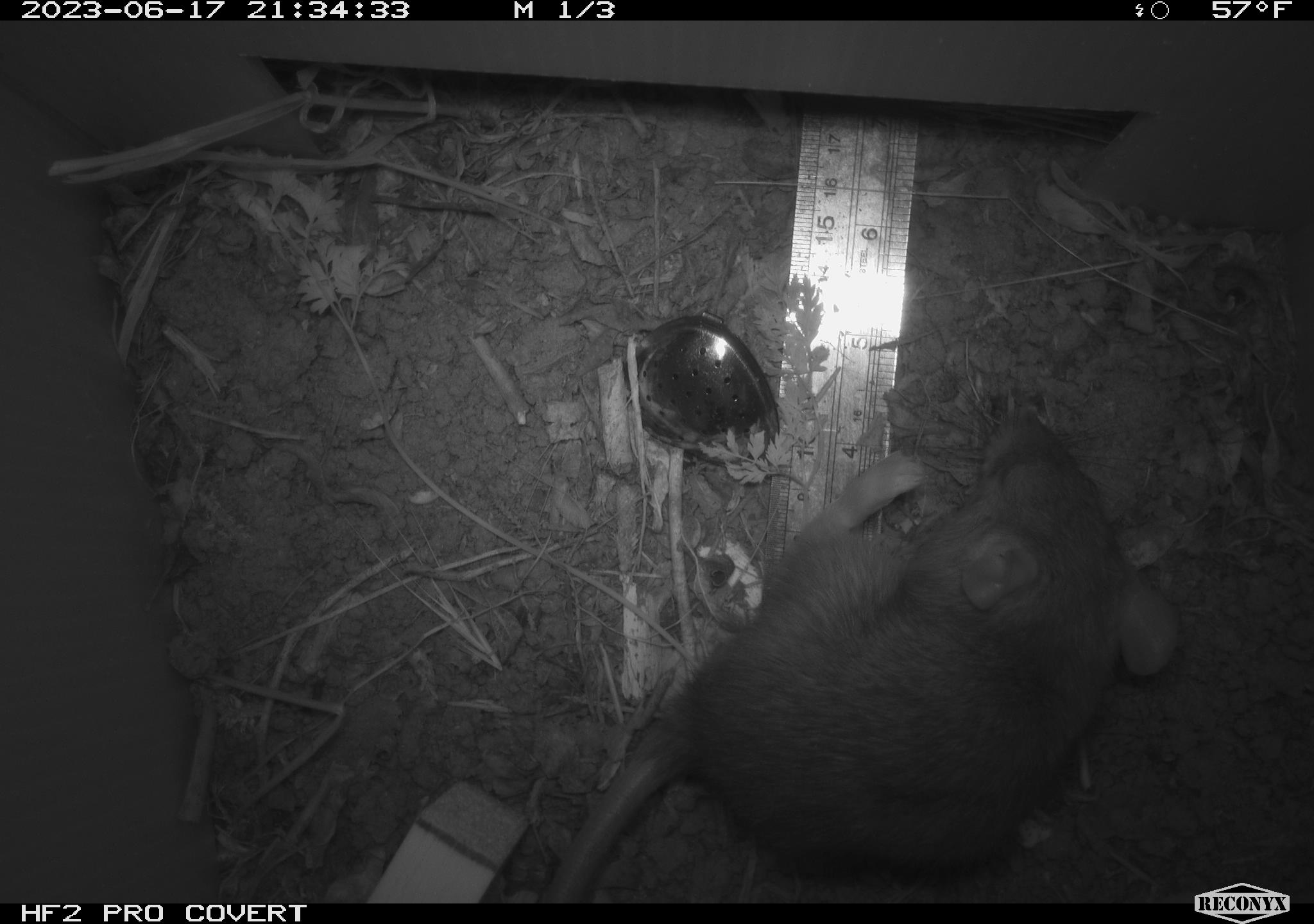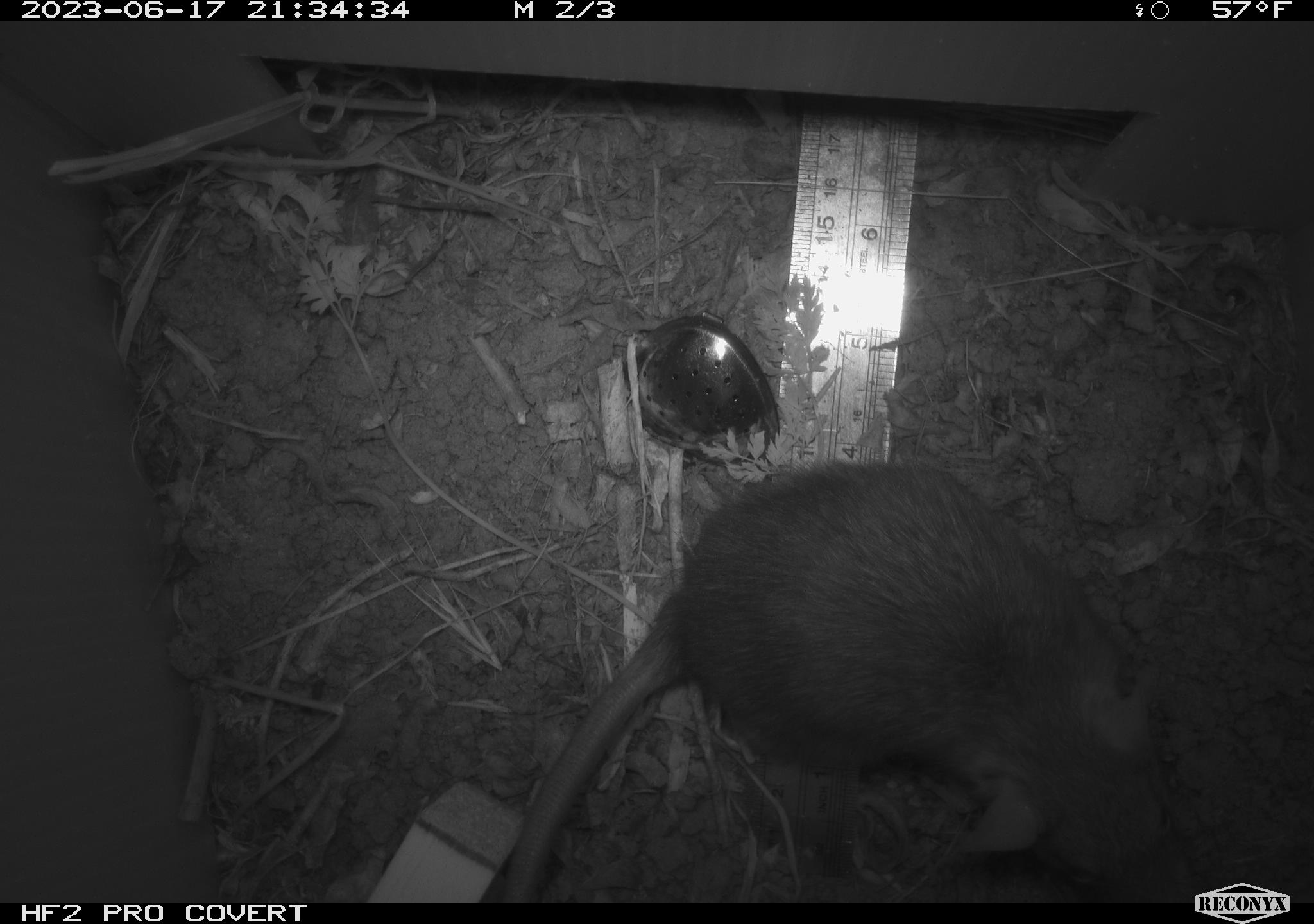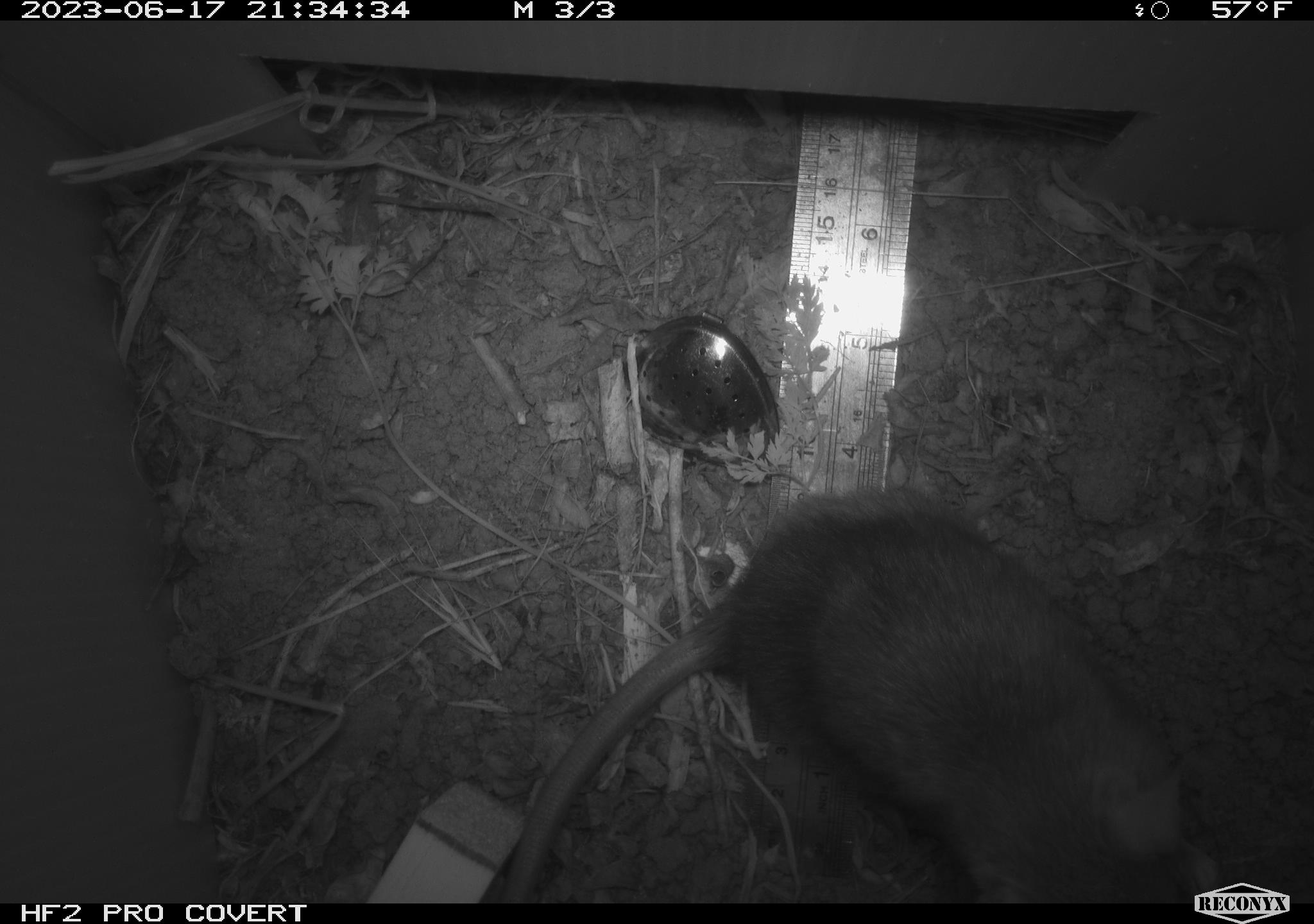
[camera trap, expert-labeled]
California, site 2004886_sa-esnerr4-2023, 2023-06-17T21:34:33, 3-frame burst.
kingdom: Animalia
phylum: Chordata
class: Mammalia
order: Rodentia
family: Muridae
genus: Rattus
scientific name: Rattus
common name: rat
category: rattus species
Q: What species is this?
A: Rattus species (rat) (Rattus).